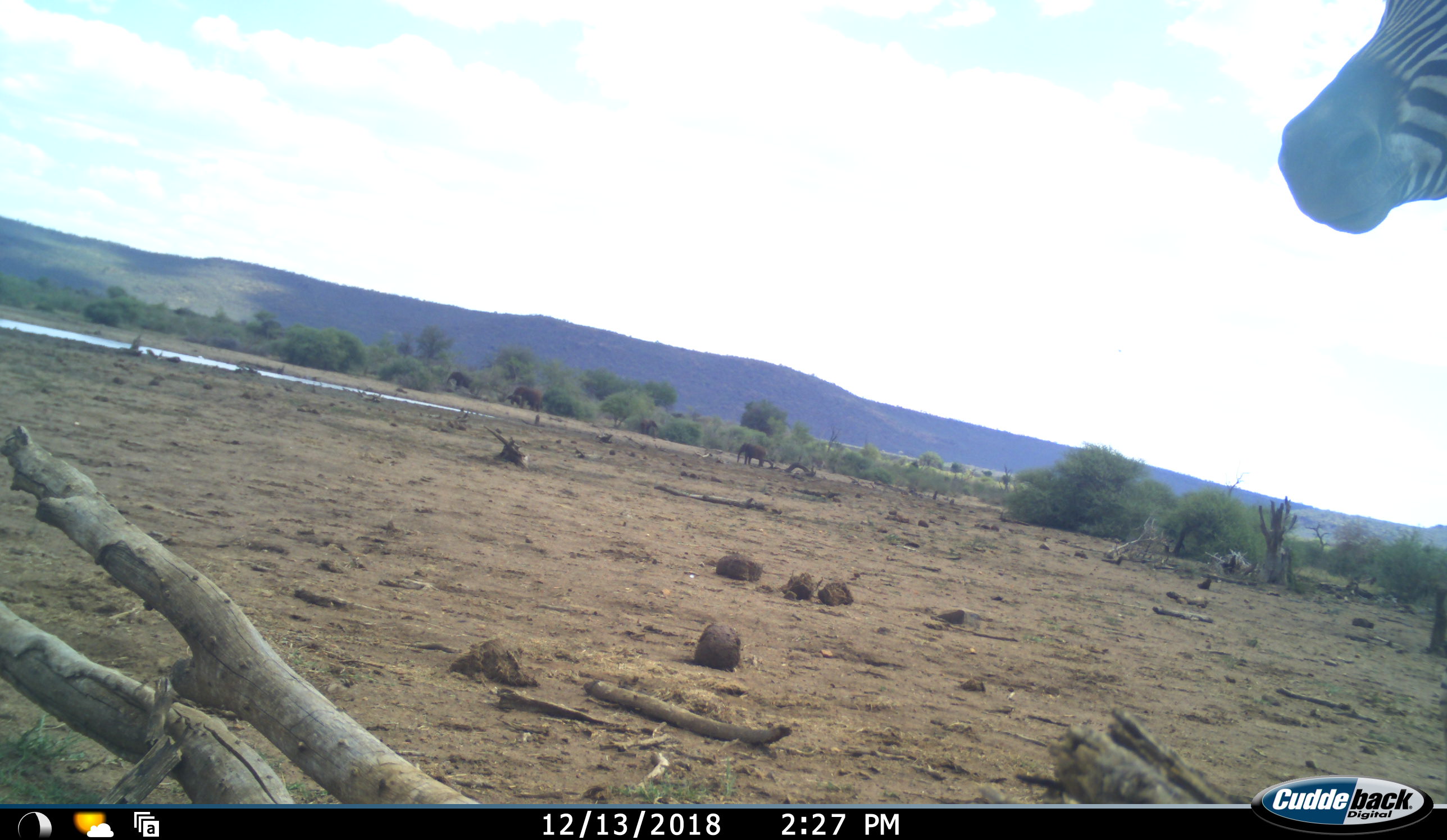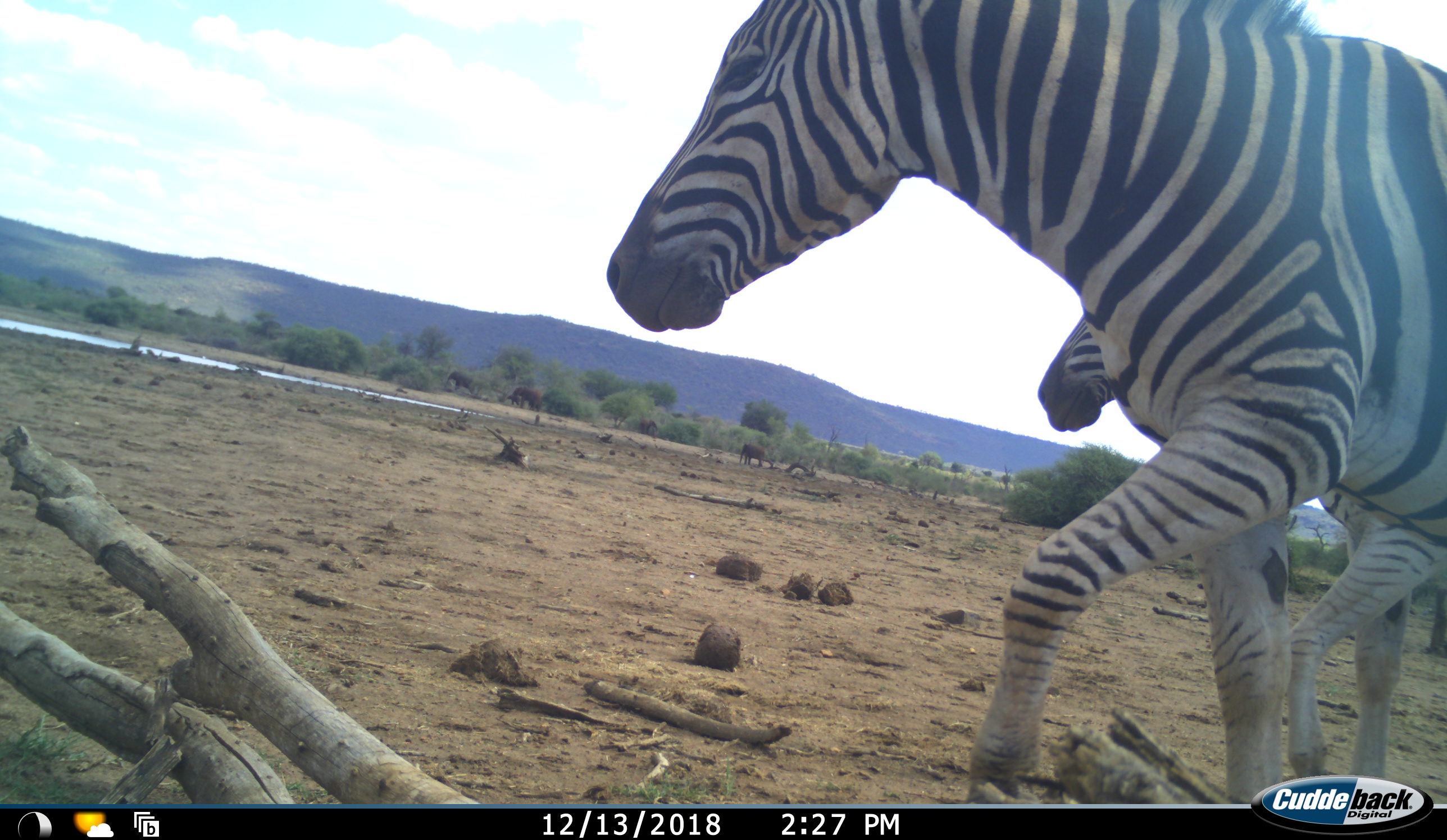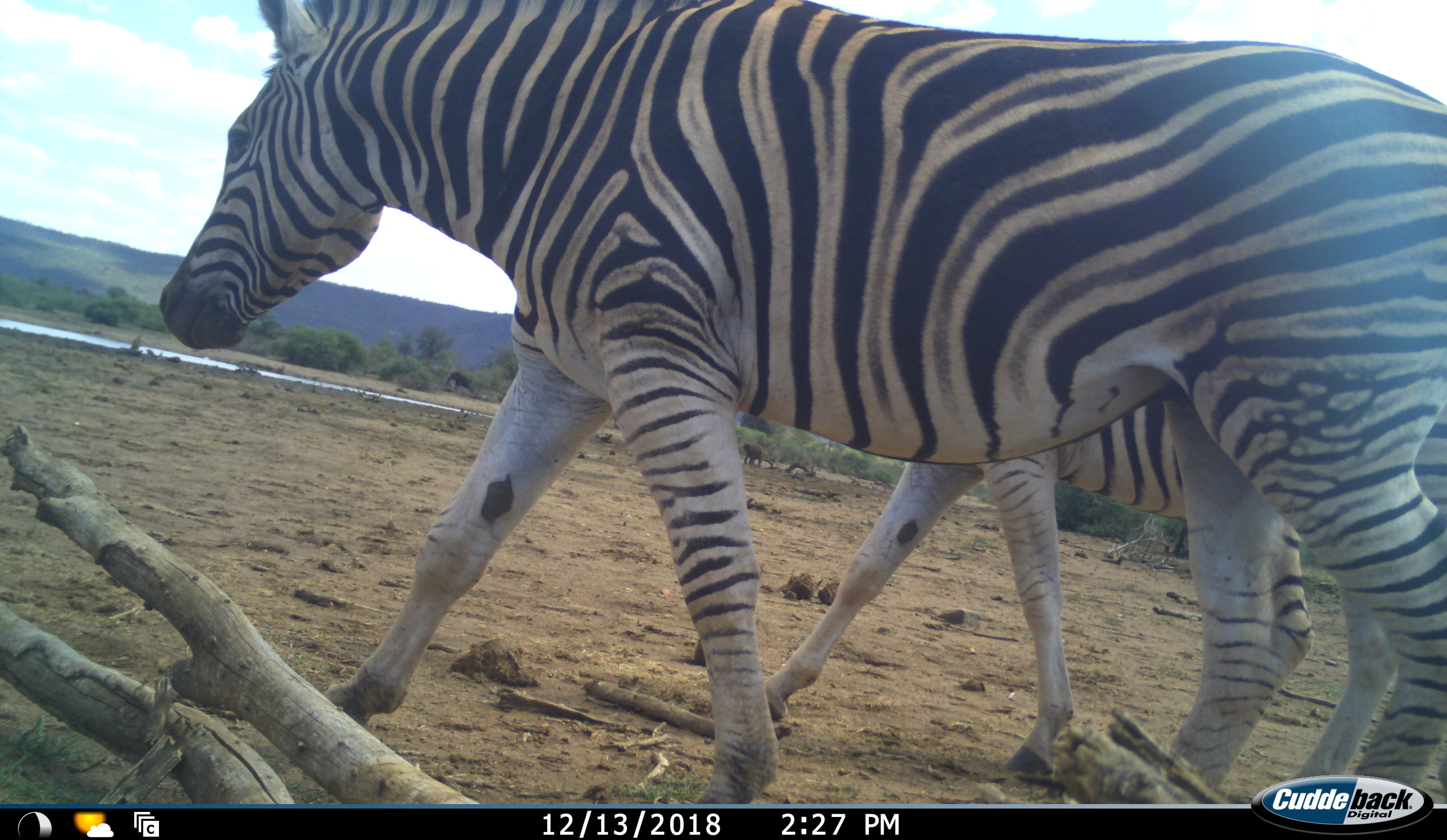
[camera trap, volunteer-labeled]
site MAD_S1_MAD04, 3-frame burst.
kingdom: Animalia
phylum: Chordata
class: Mammalia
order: Perissodactyla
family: Equidae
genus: Equus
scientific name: Equus quagga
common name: plains zebra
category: zebraplains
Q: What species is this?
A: Zebraplains (plains zebra) (Equus quagga).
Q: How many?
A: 2.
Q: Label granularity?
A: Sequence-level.